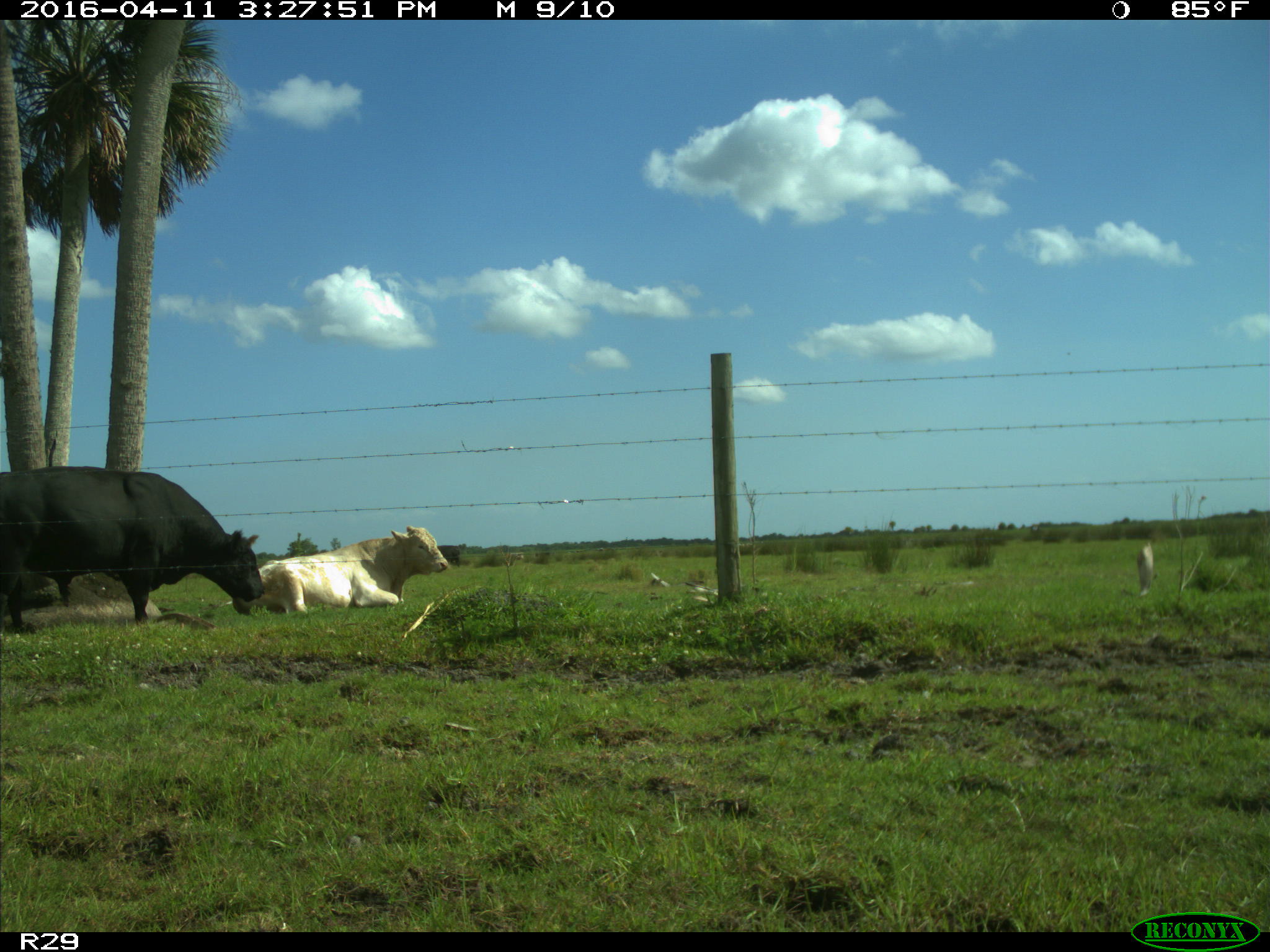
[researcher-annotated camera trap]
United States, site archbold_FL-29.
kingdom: Animalia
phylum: Chordata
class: Mammalia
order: Artiodactyla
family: Bovidae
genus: Bos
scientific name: Bos taurus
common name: domestic cow